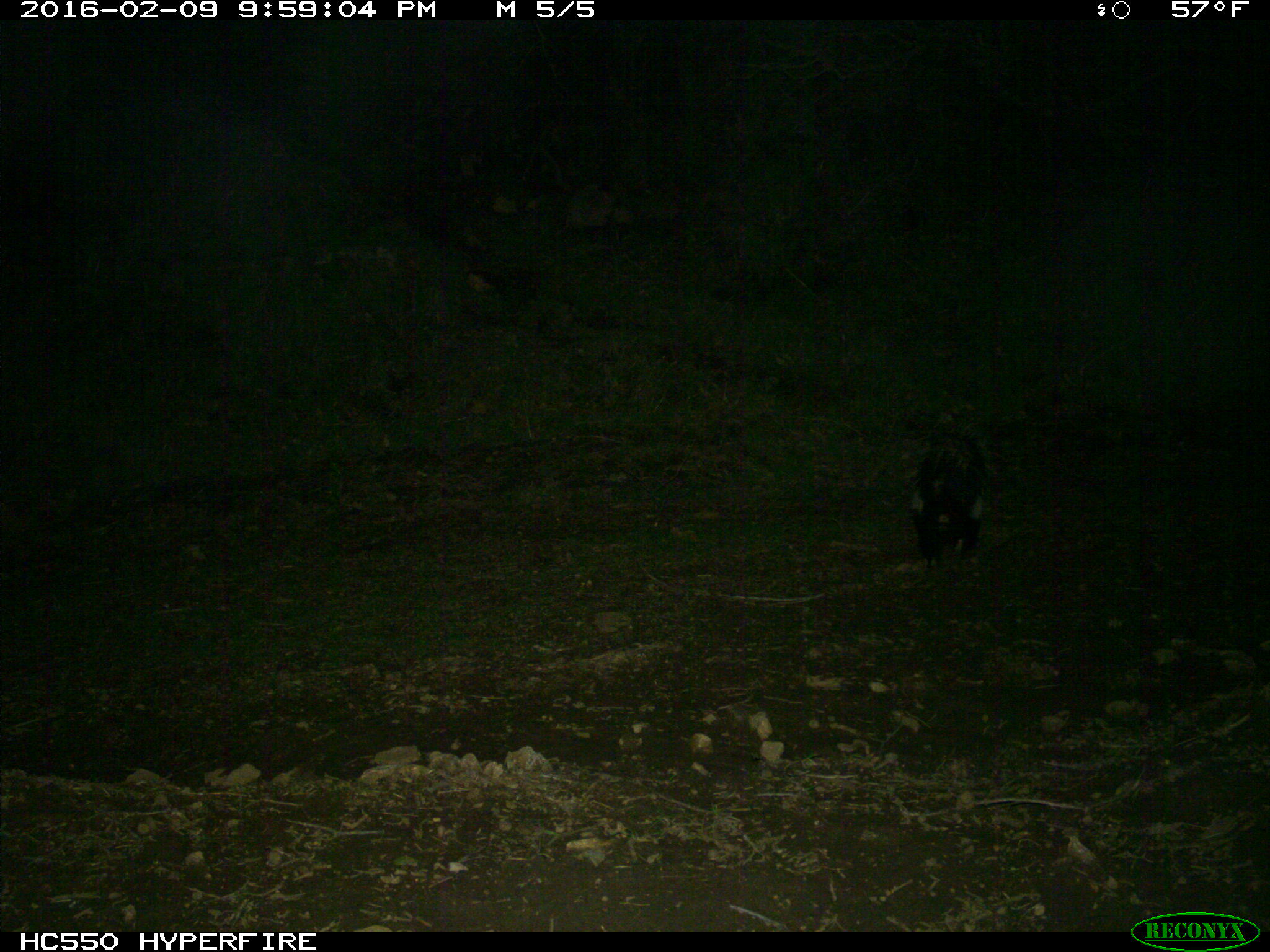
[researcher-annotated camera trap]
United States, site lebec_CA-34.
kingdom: Animalia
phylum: Chordata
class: Mammalia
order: Carnivora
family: Mephitidae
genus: Mephitis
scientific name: Mephitis mephitis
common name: striped skunk